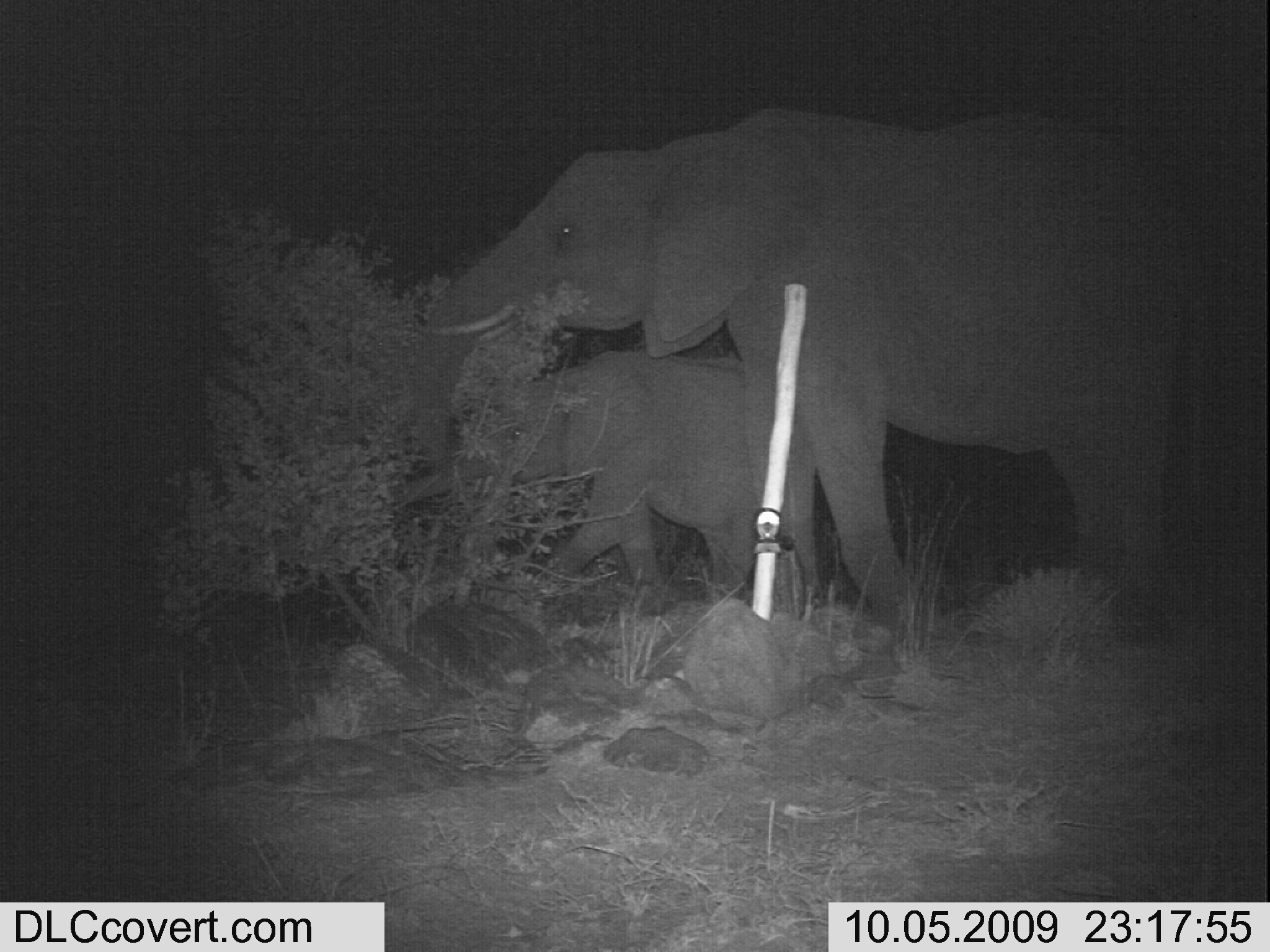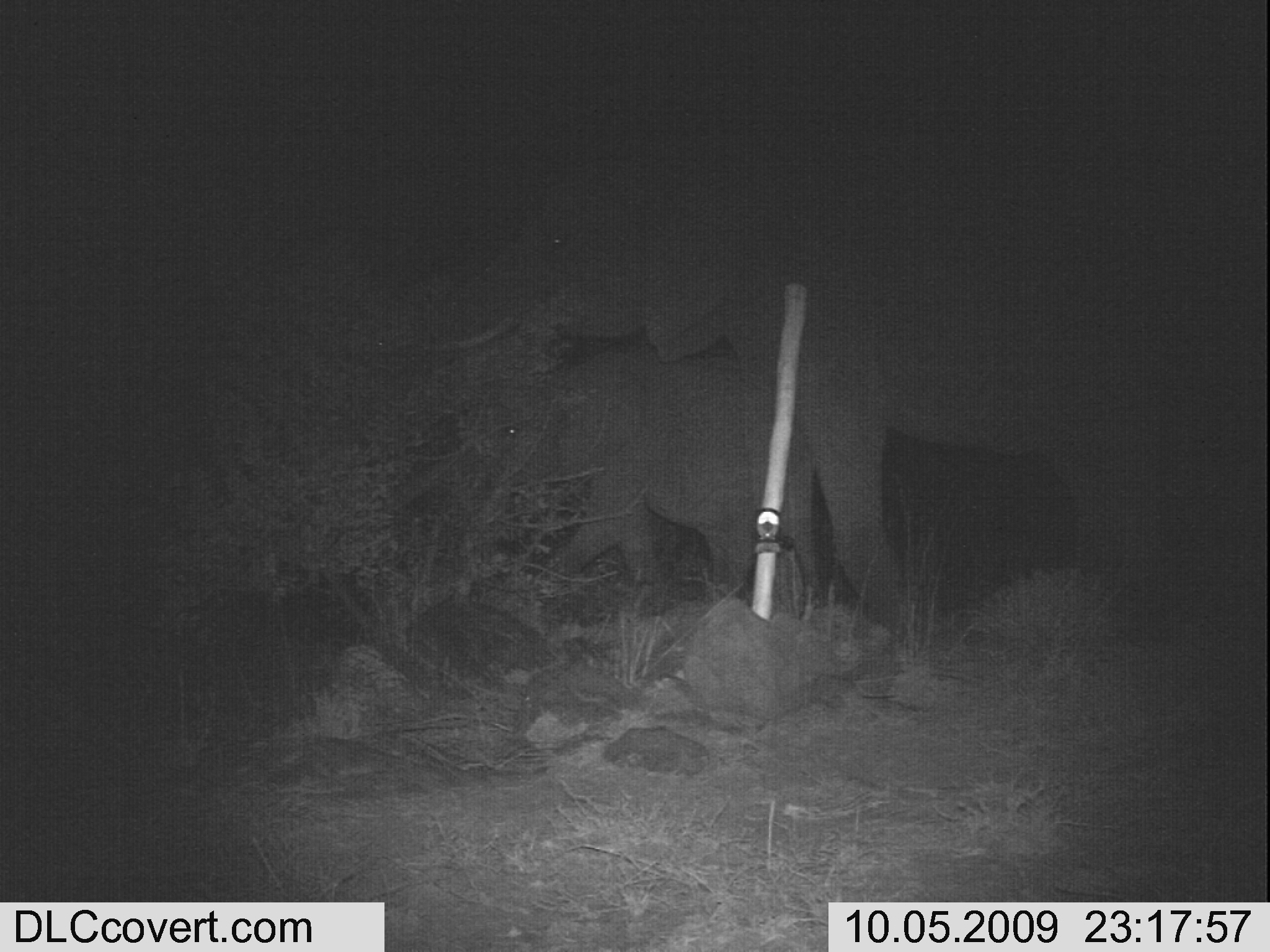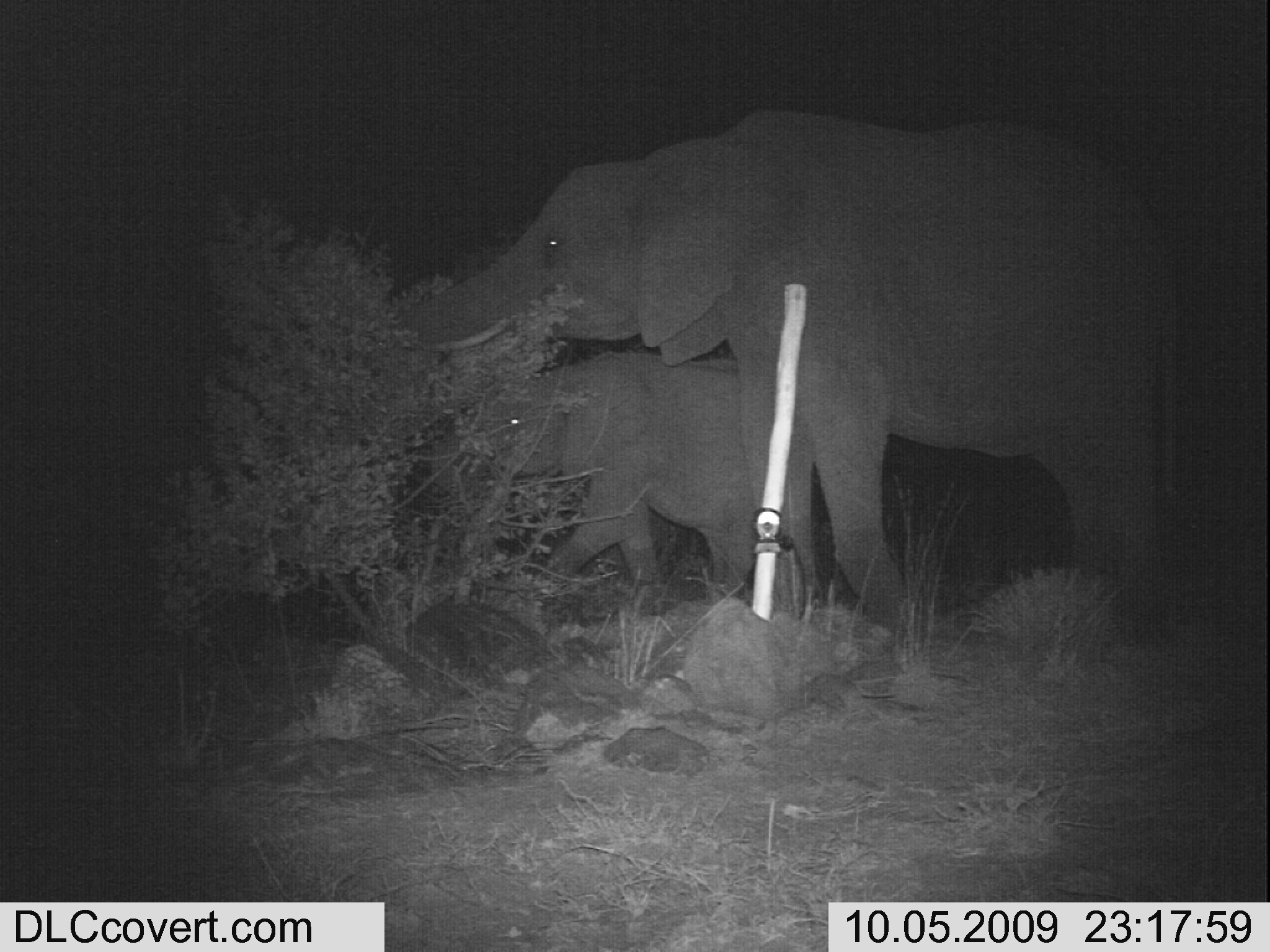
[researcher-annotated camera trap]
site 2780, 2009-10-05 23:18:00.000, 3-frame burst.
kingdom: Animalia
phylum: Chordata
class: Mammalia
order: Proboscidea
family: Elephantidae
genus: Loxodonta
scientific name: Loxodonta africana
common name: african bush elephant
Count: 2.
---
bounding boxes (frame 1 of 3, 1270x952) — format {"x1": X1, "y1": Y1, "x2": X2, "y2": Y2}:
loxodonta africana: {"x1": 416, "y1": 107, "x2": 1207, "y2": 631}; {"x1": 413, "y1": 349, "x2": 819, "y2": 602}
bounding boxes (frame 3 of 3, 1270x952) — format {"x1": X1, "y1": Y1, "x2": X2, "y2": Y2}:
loxodonta africana: {"x1": 378, "y1": 113, "x2": 1179, "y2": 636}; {"x1": 430, "y1": 353, "x2": 817, "y2": 601}